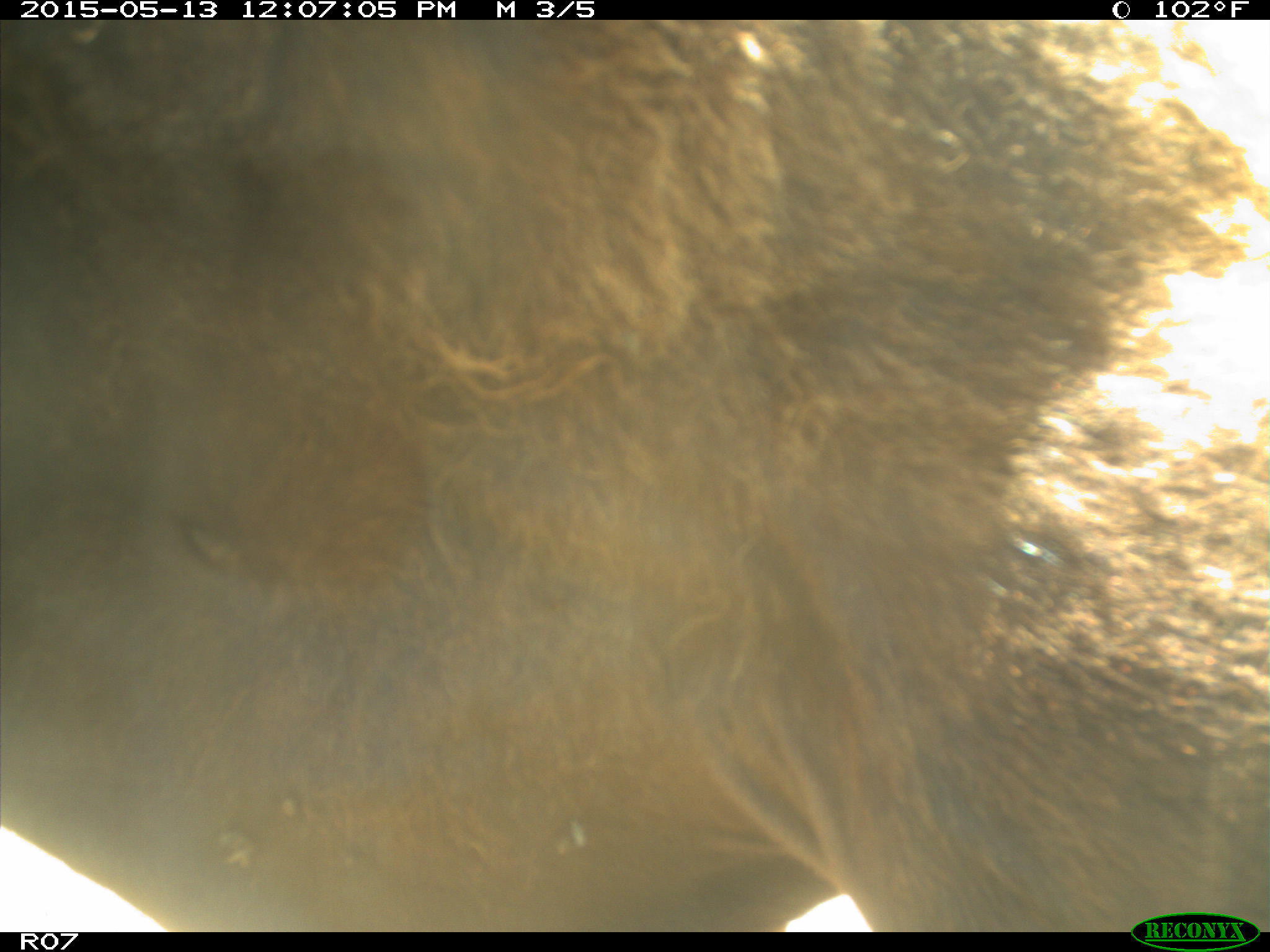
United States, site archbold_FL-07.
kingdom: Animalia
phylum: Chordata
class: Mammalia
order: Artiodactyla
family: Bovidae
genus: Bos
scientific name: Bos taurus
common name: domestic cow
Bos taurus (domestic cow).